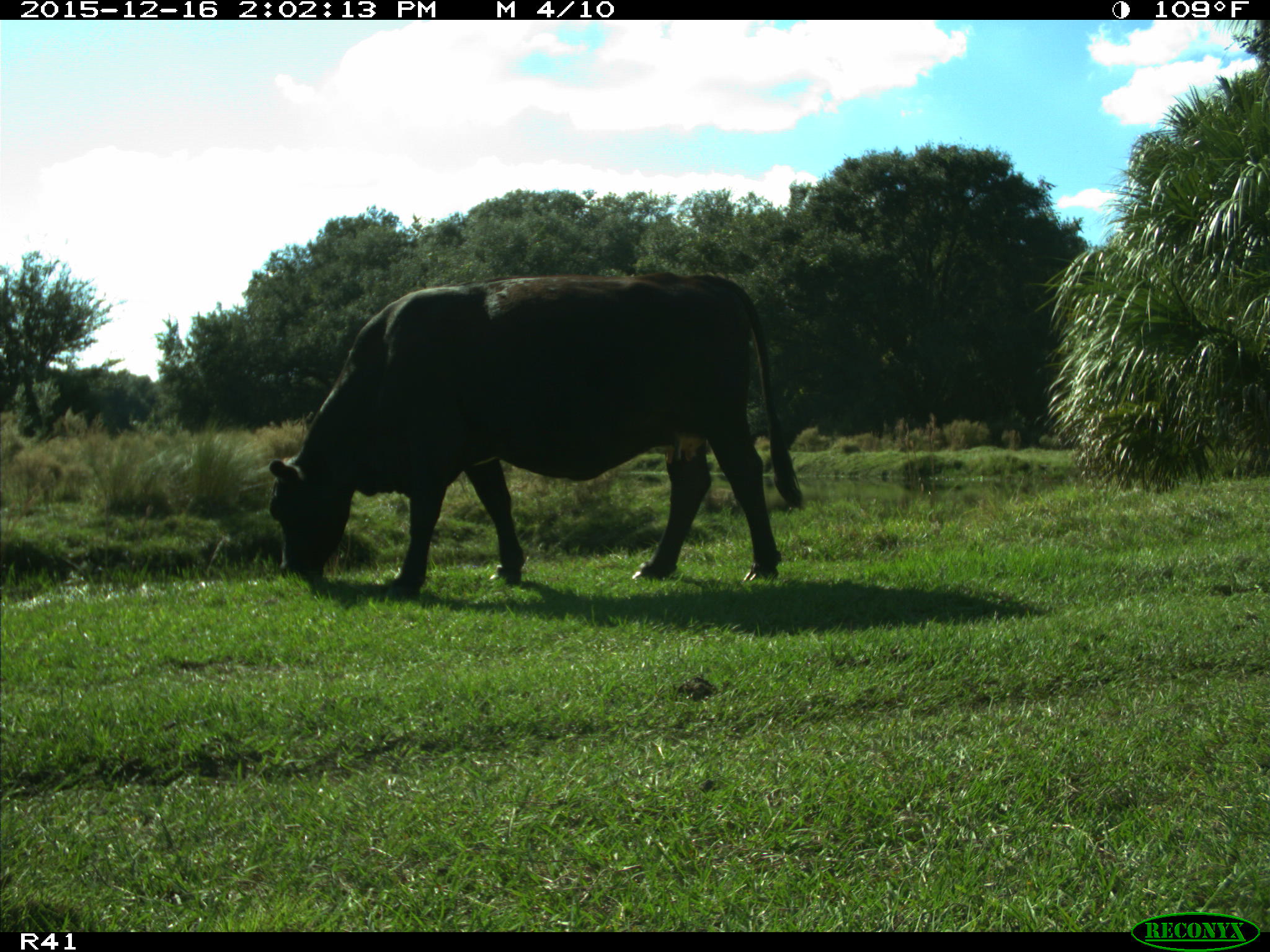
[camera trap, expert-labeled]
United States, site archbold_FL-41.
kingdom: Animalia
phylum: Chordata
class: Mammalia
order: Artiodactyla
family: Bovidae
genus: Bos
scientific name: Bos taurus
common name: domestic cow